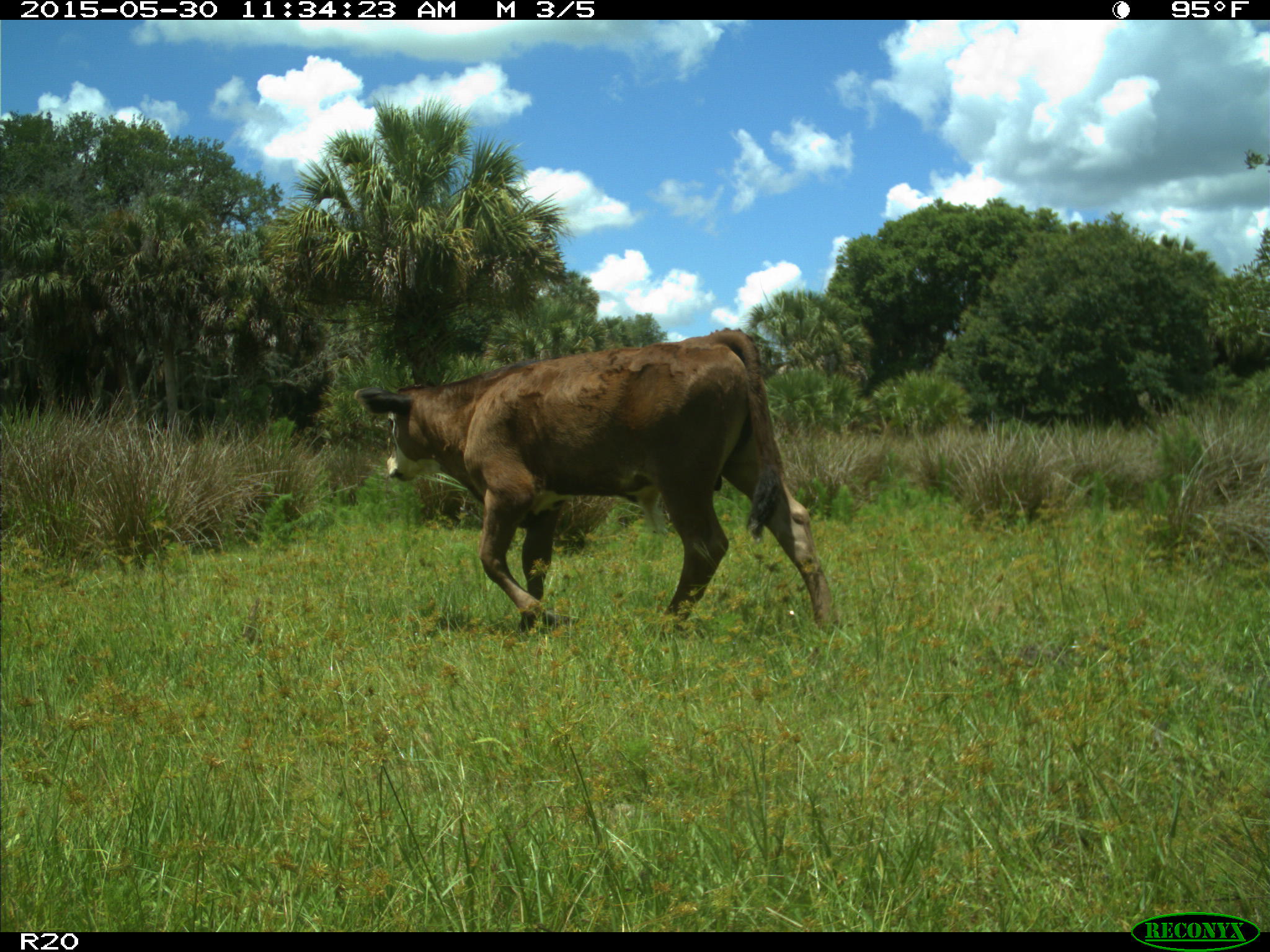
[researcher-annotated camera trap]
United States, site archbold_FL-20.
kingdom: Animalia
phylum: Chordata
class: Mammalia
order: Artiodactyla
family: Bovidae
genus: Bos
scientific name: Bos taurus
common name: domestic cow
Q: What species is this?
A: Bos taurus (domestic cow).